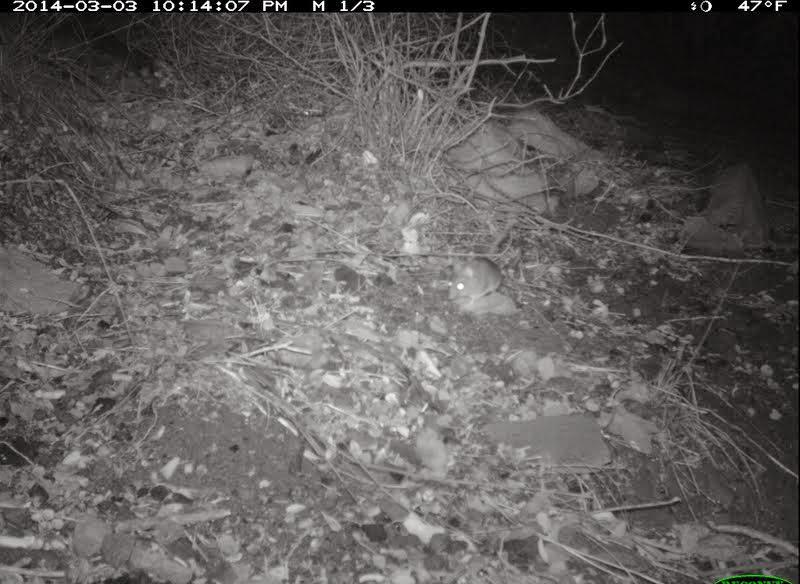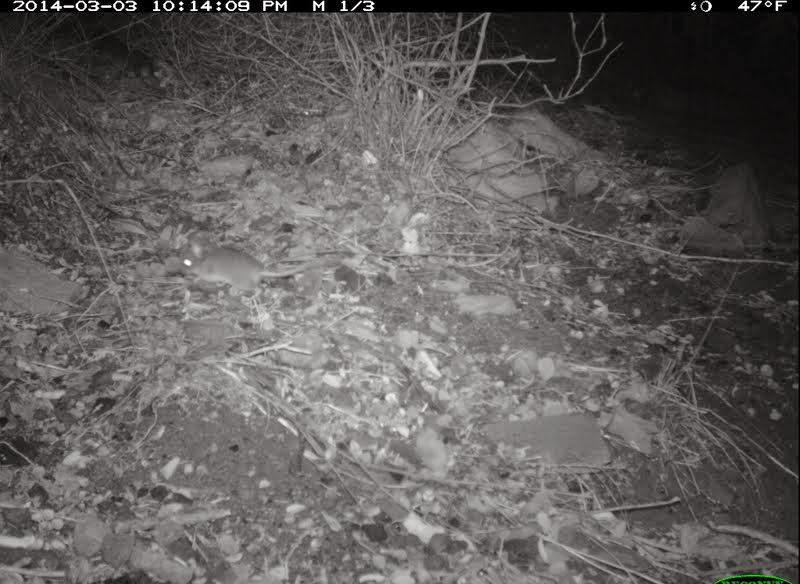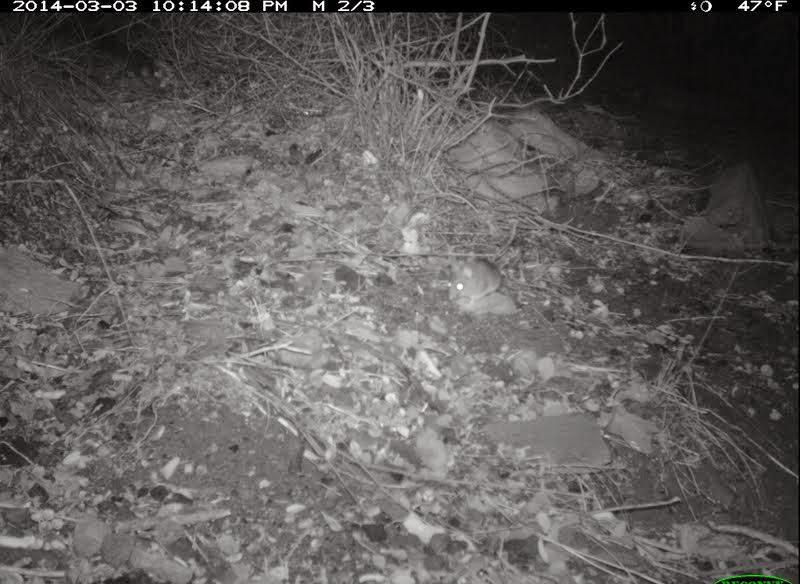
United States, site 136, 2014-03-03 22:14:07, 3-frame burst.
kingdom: Animalia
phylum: Chordata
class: Mammalia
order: Rodentia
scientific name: Rodentia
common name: rodent